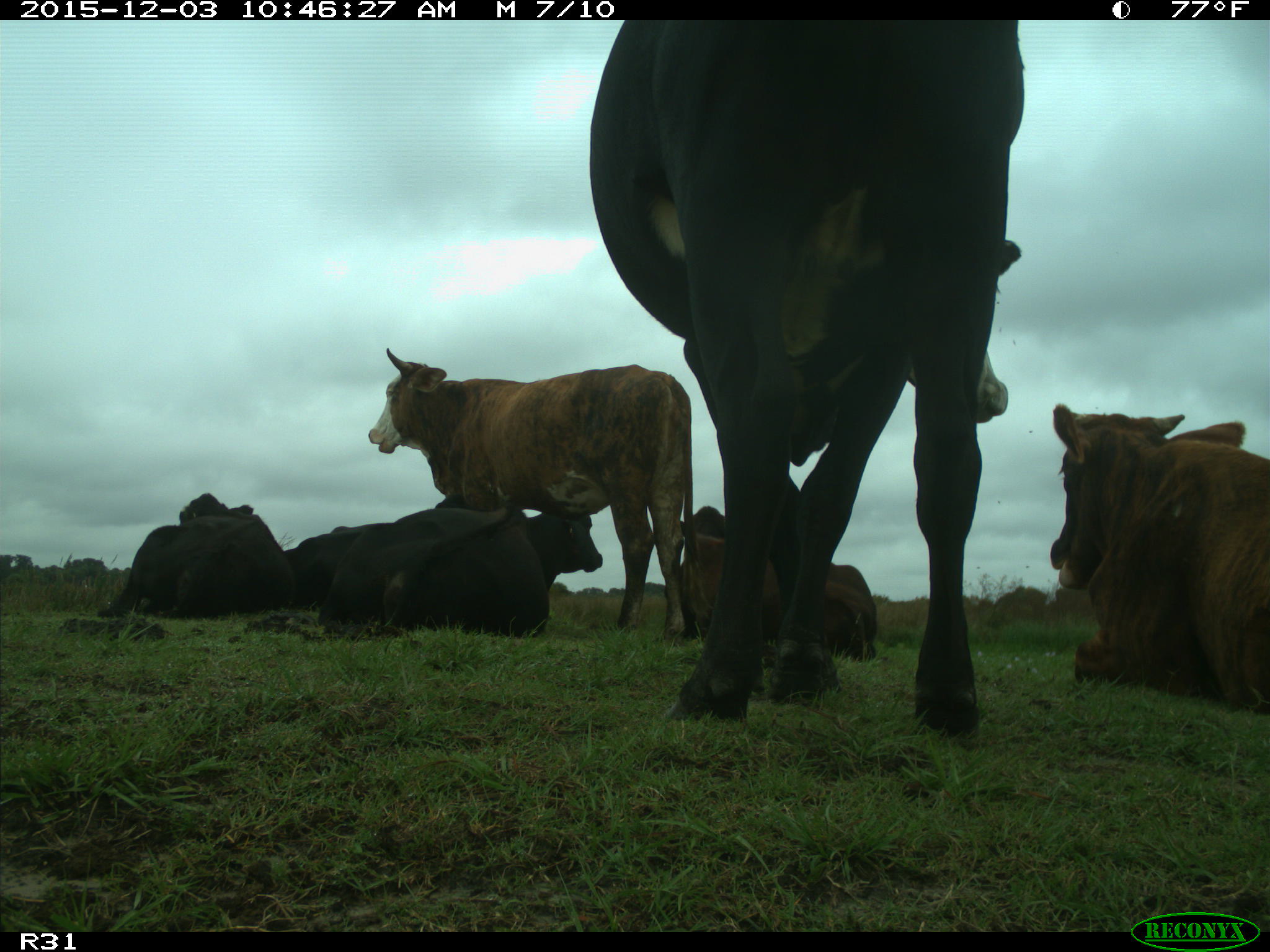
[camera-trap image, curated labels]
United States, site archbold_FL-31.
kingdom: Animalia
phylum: Chordata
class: Mammalia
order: Artiodactyla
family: Bovidae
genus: Bos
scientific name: Bos taurus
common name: domestic cow